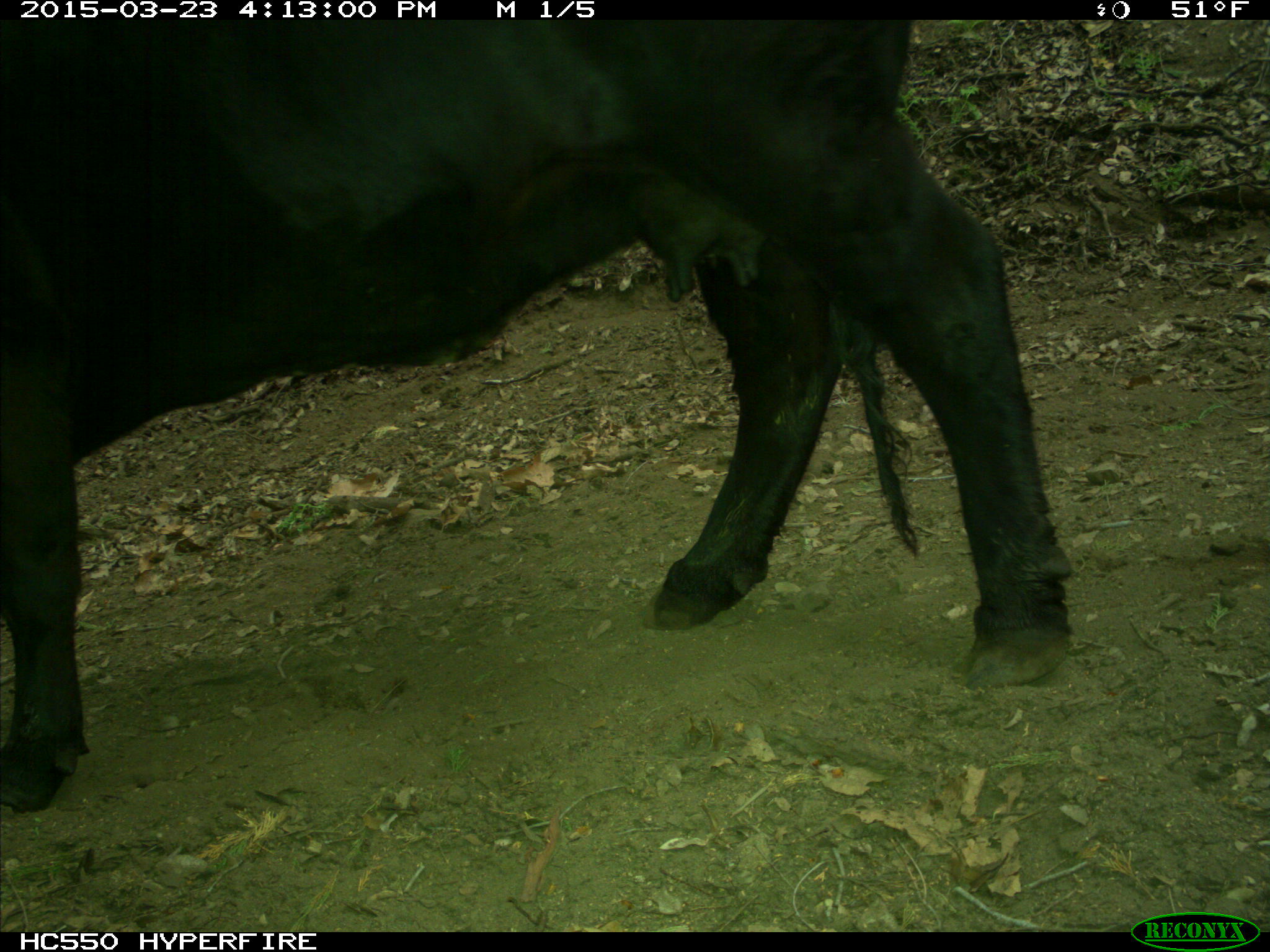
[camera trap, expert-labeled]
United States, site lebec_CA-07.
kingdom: Animalia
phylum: Chordata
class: Mammalia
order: Artiodactyla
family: Bovidae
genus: Bos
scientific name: Bos taurus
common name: domestic cow